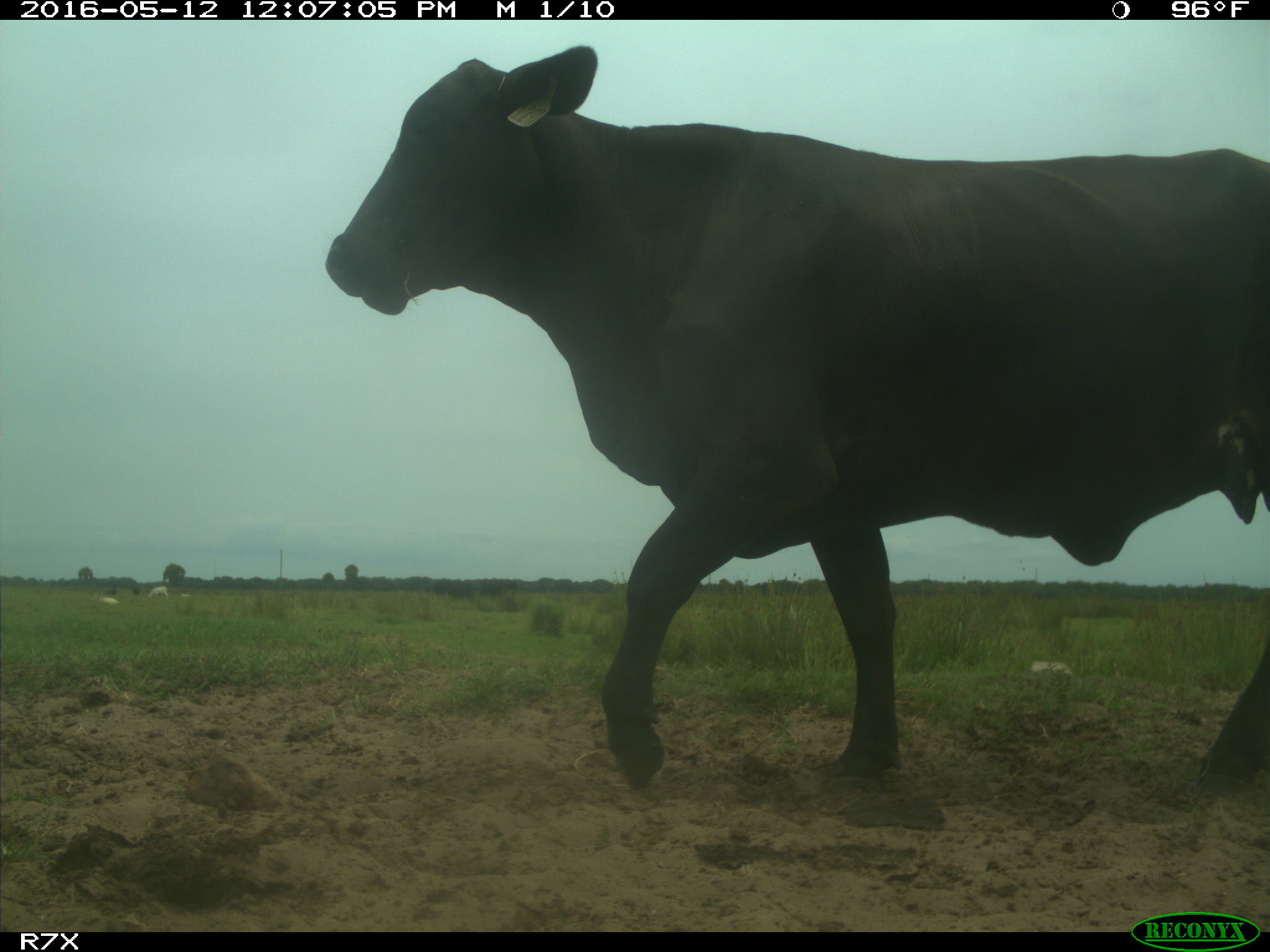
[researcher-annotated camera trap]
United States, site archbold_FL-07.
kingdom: Animalia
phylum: Chordata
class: Mammalia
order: Artiodactyla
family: Bovidae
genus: Bos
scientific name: Bos taurus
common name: domestic cow